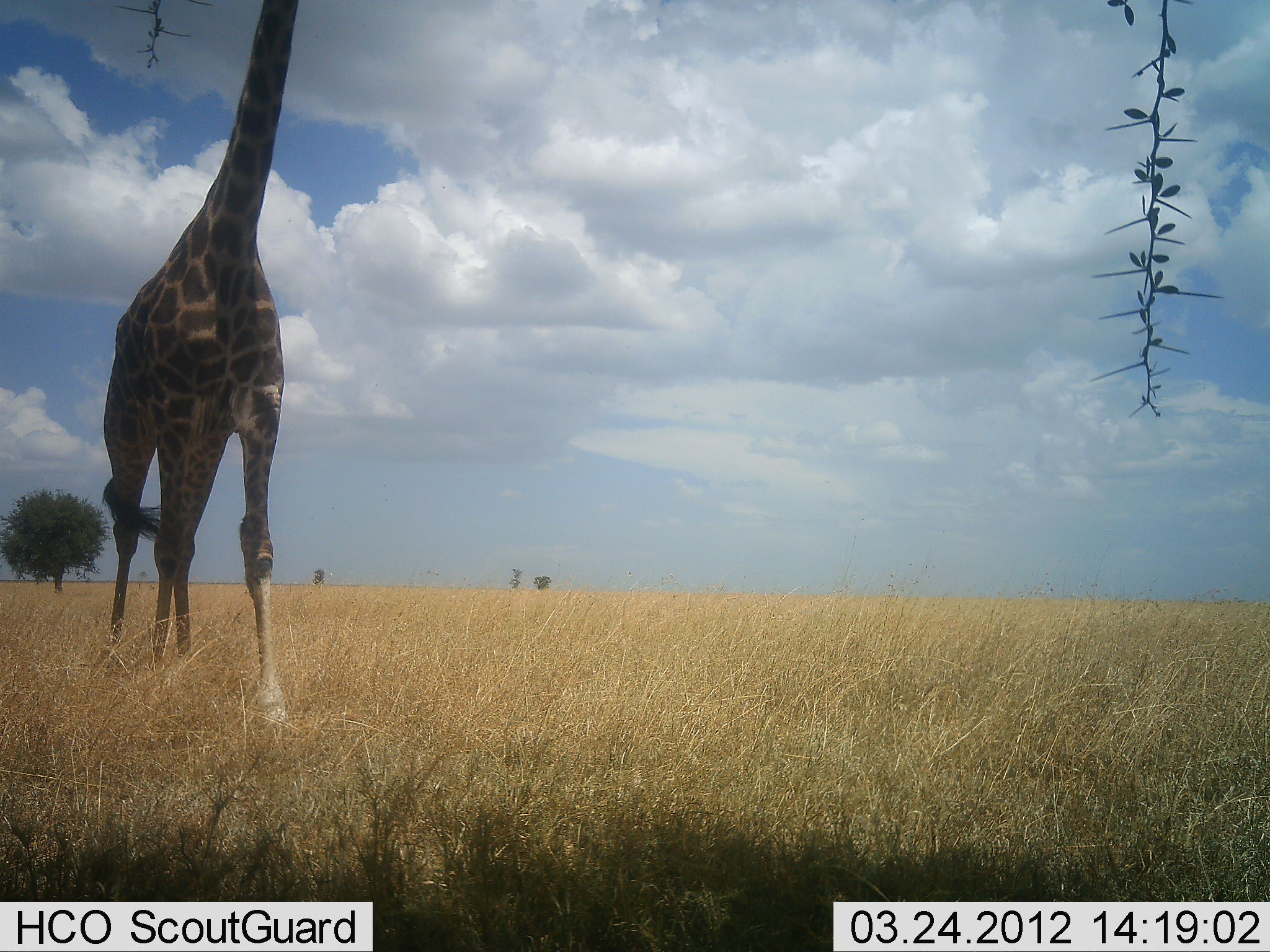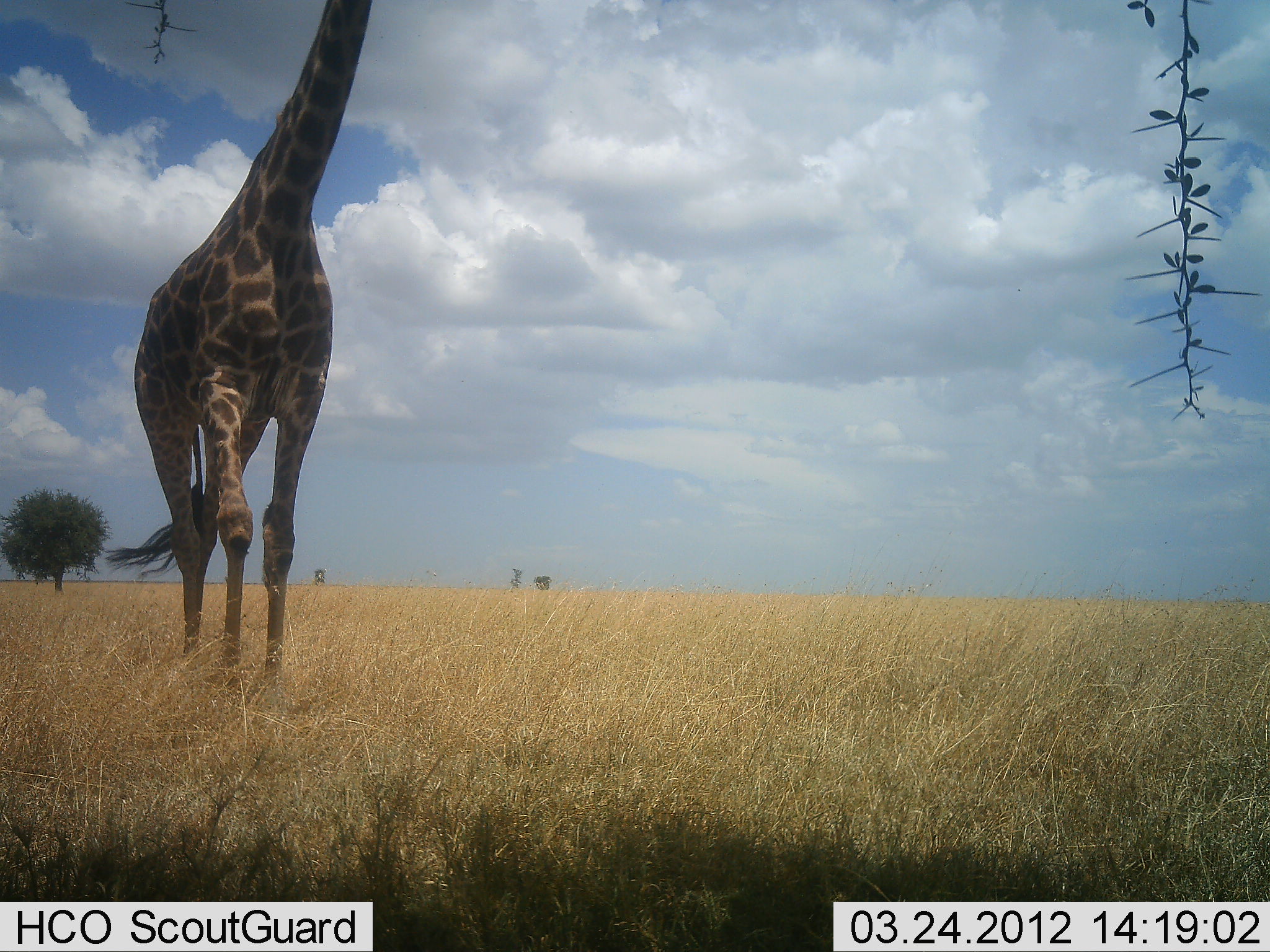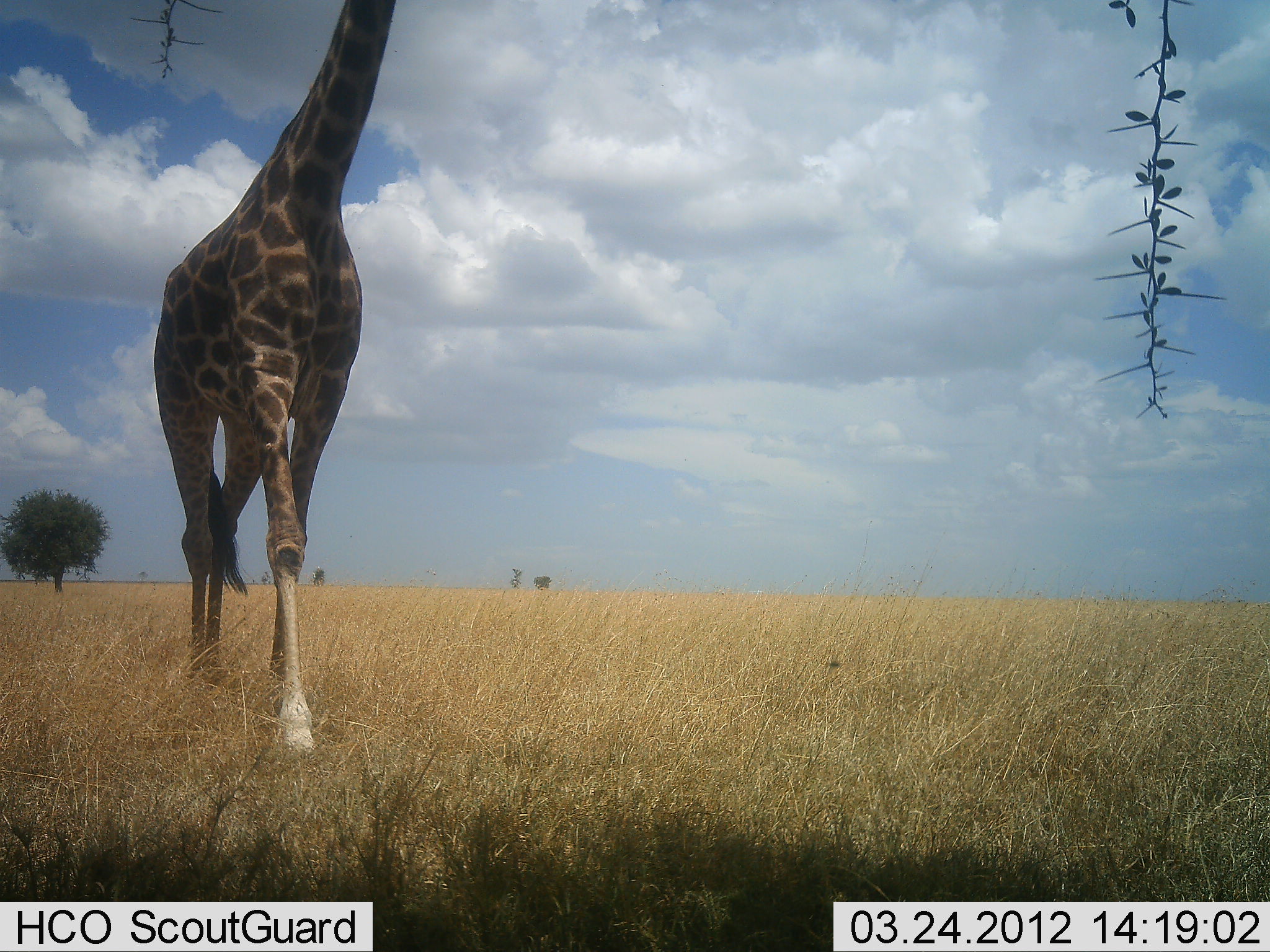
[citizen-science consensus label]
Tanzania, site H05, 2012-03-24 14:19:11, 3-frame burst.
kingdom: Animalia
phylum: Chordata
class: Mammalia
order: Artiodactyla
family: Giraffidae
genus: Giraffa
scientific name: Giraffa camelopardalis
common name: giraffe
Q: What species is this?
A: Giraffe (Giraffa camelopardalis).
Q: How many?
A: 1.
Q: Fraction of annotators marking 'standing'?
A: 13%.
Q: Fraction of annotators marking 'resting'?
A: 0%.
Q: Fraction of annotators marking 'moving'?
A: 93%.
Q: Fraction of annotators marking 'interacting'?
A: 0%.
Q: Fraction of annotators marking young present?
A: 0%.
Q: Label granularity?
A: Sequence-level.